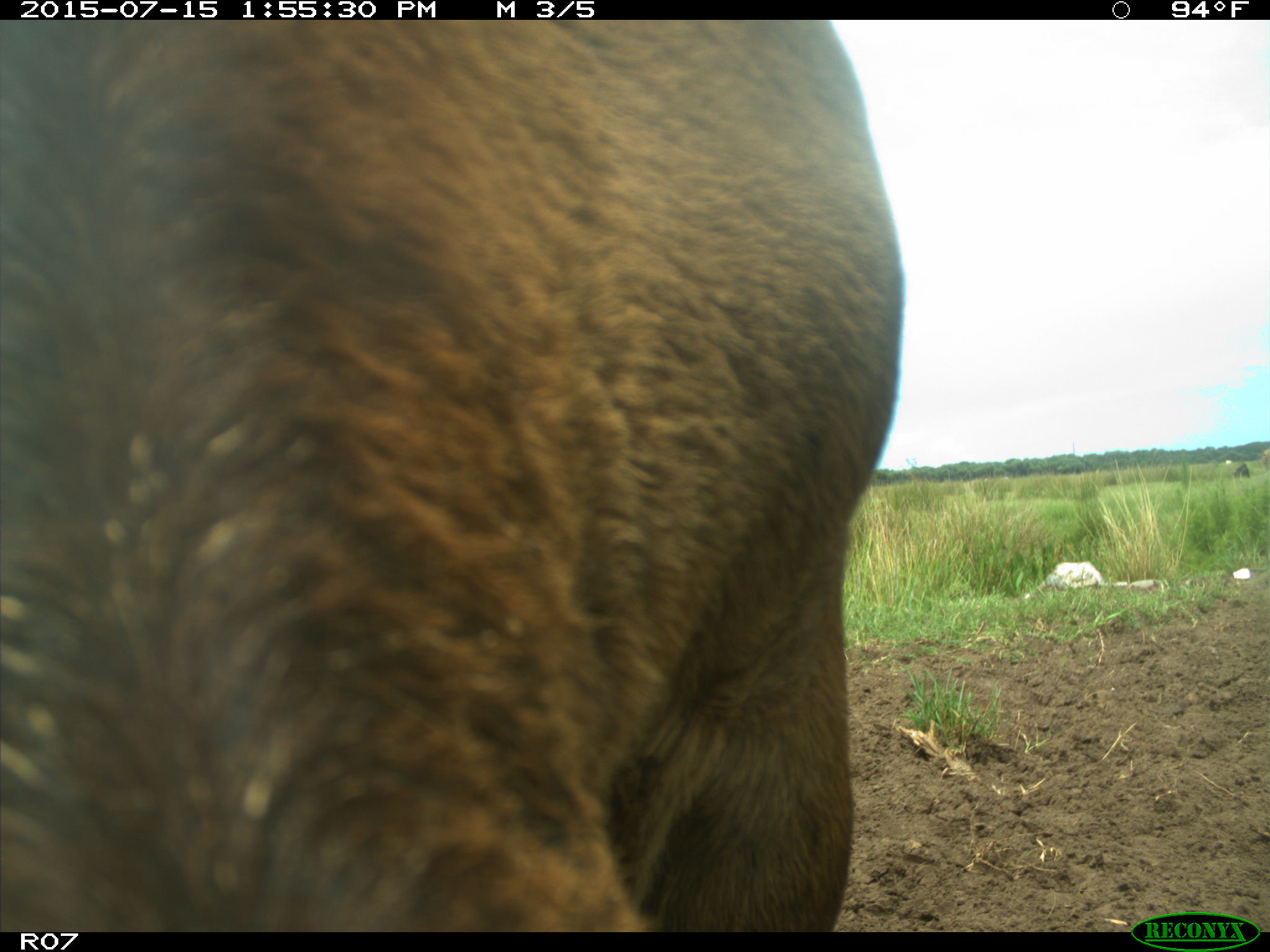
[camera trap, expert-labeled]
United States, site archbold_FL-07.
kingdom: Animalia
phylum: Chordata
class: Mammalia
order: Artiodactyla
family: Bovidae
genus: Bos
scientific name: Bos taurus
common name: domestic cow